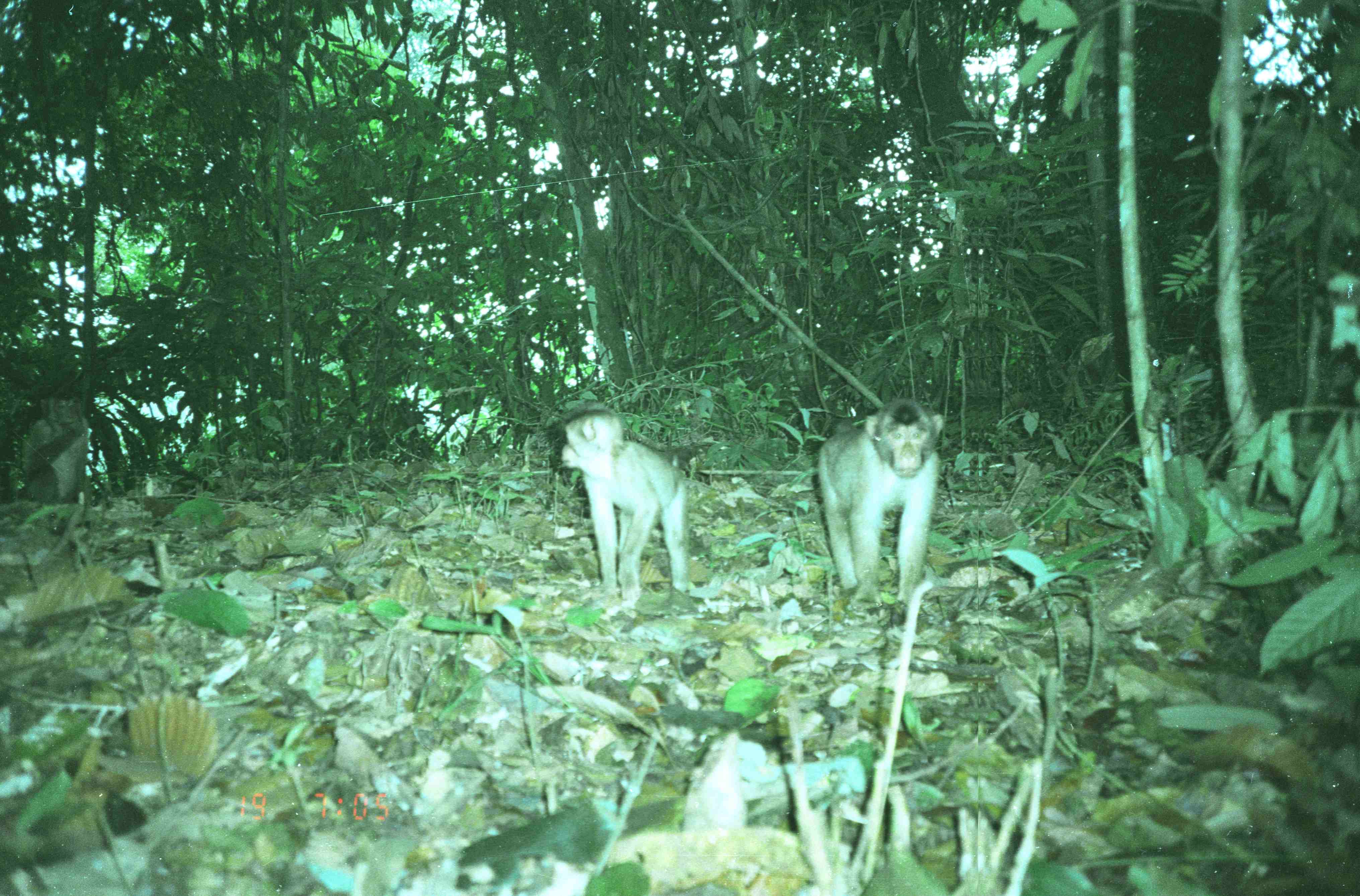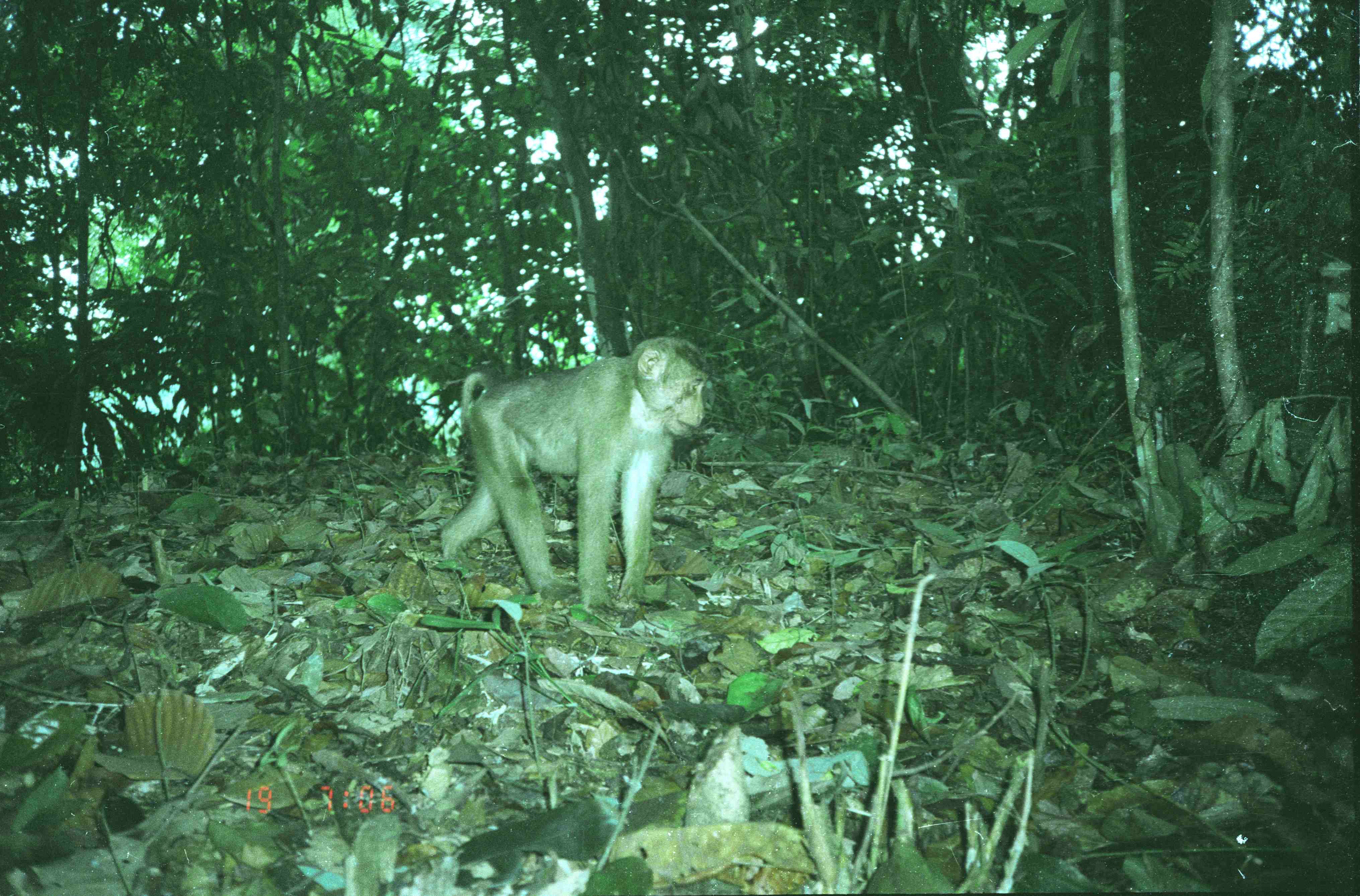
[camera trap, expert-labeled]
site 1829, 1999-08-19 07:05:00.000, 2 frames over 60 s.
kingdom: Animalia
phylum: Chordata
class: Mammalia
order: Primates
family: Cercopithecidae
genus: Macaca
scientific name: Macaca nemestrina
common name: southern pig-tailed macaque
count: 3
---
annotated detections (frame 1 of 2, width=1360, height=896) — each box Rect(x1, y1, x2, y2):
macaca nemestrina: Rect(818, 396, 945, 613); Rect(559, 398, 689, 603); Rect(24, 389, 86, 504)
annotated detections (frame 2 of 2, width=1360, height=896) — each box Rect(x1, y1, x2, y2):
macaca nemestrina: Rect(440, 336, 712, 617)